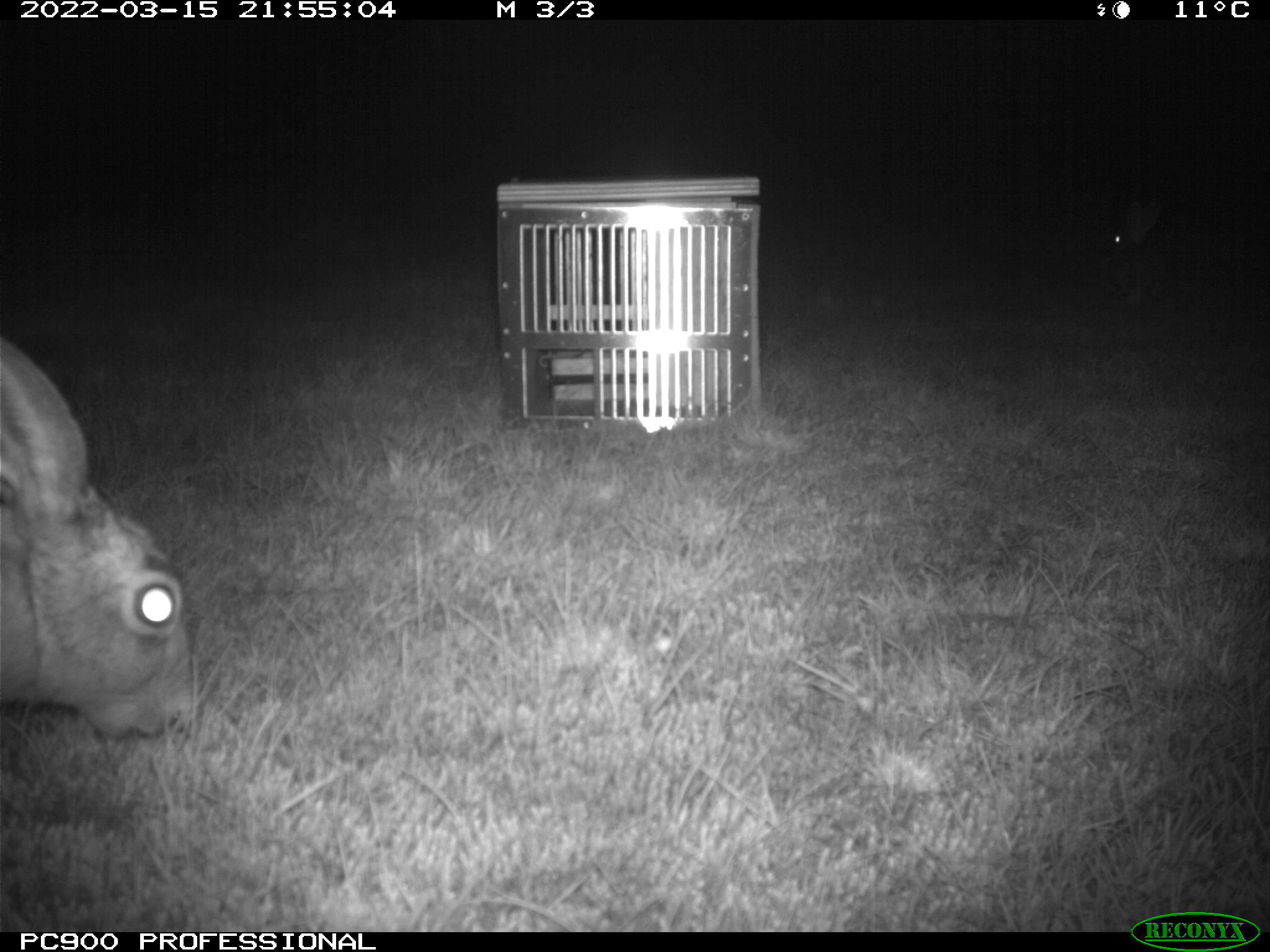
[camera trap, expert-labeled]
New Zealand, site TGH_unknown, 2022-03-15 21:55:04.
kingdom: Animalia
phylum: Chordata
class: Mammalia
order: Lagomorpha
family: Leporidae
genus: Lepus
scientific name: Lepus europaeus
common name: brown hare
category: hare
Hare (brown hare) (Lepus europaeus).